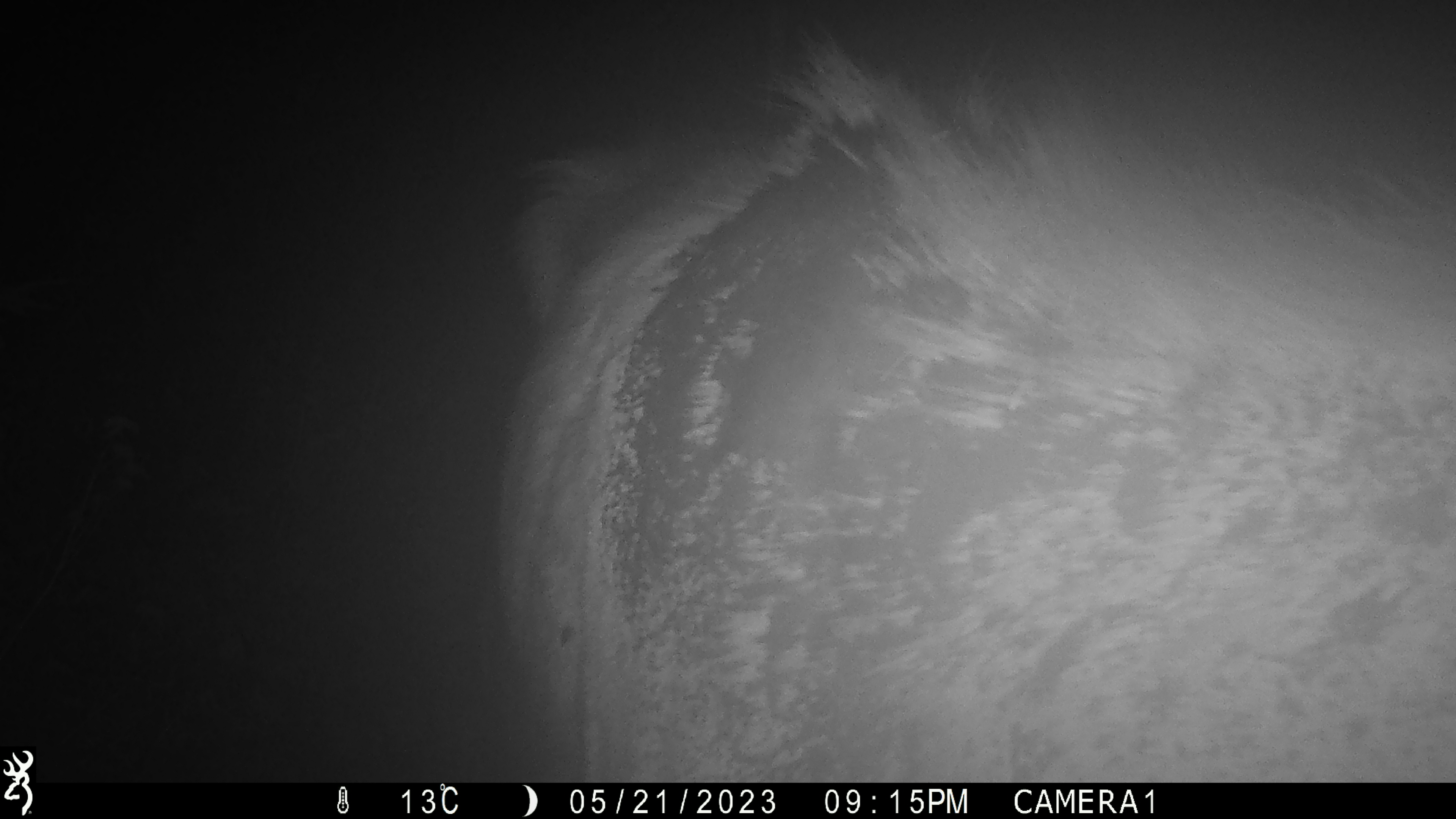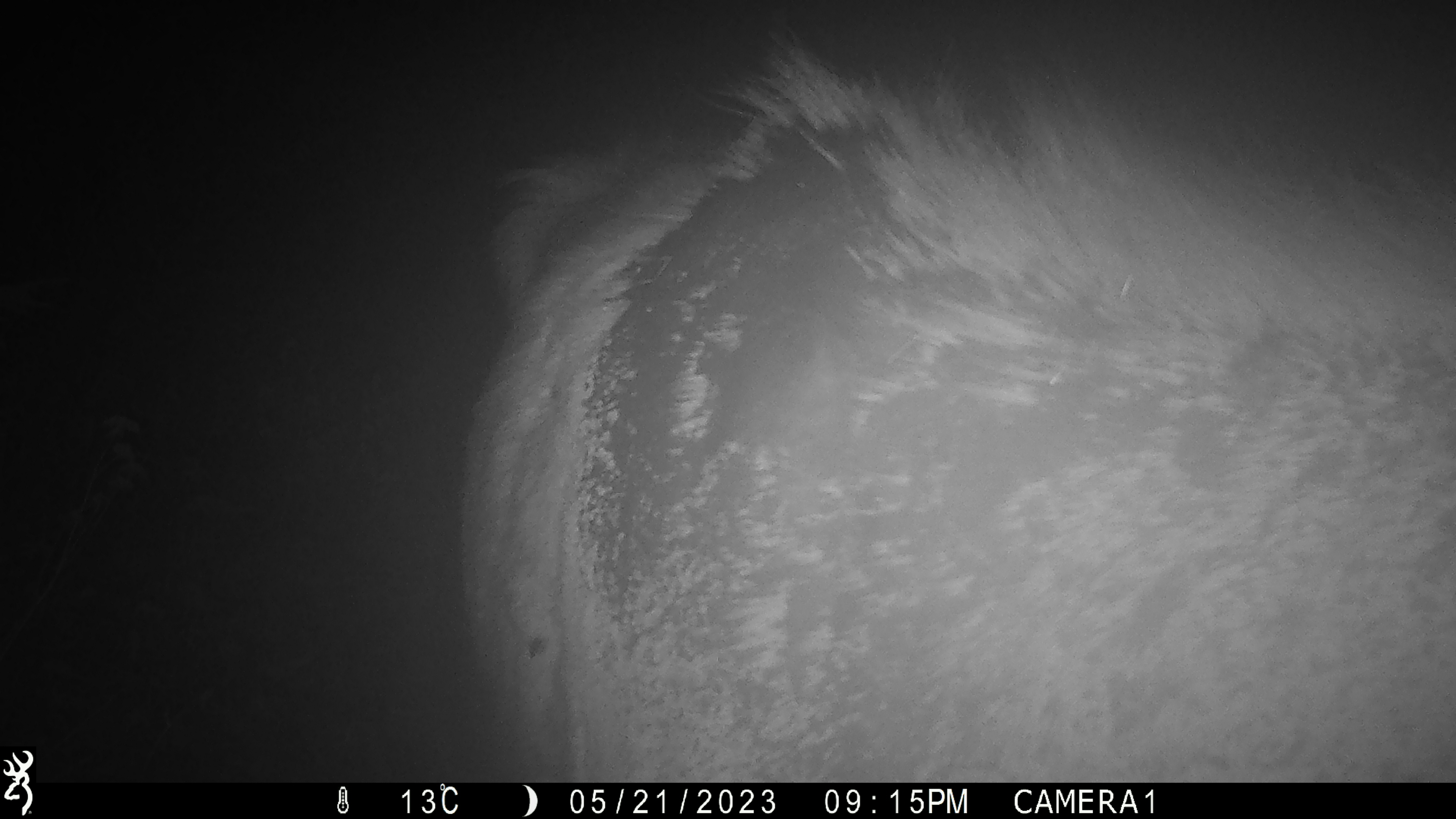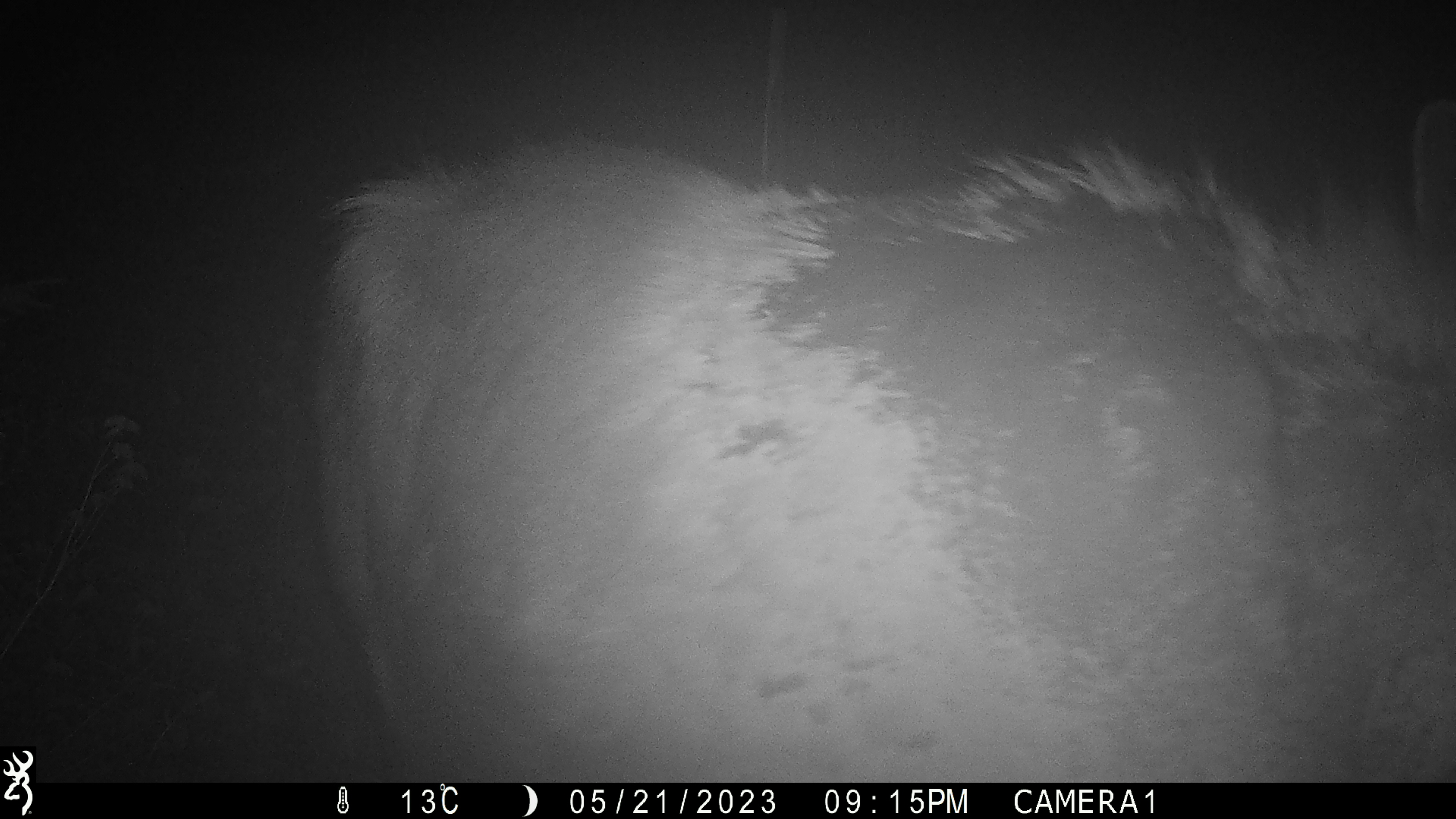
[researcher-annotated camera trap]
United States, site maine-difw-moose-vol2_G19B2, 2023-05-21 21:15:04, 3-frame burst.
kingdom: Animalia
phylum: Chordata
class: Mammalia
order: Artiodactyla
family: Cervidae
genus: Alces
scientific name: Alces alces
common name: moose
Moose (Alces alces).